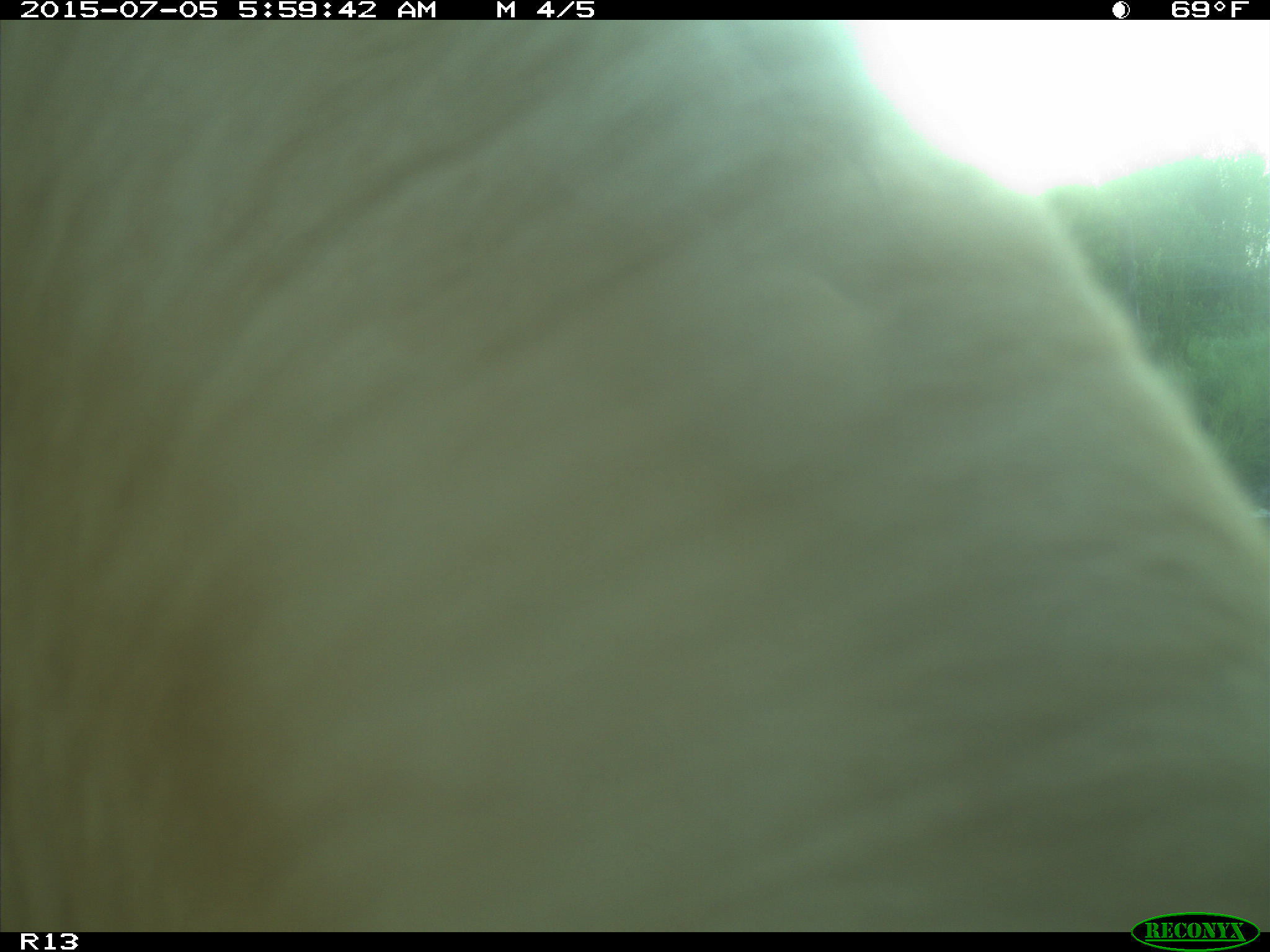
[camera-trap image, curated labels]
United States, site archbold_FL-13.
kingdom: Animalia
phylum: Chordata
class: Mammalia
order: Artiodactyla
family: Bovidae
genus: Bos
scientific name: Bos taurus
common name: domestic cow